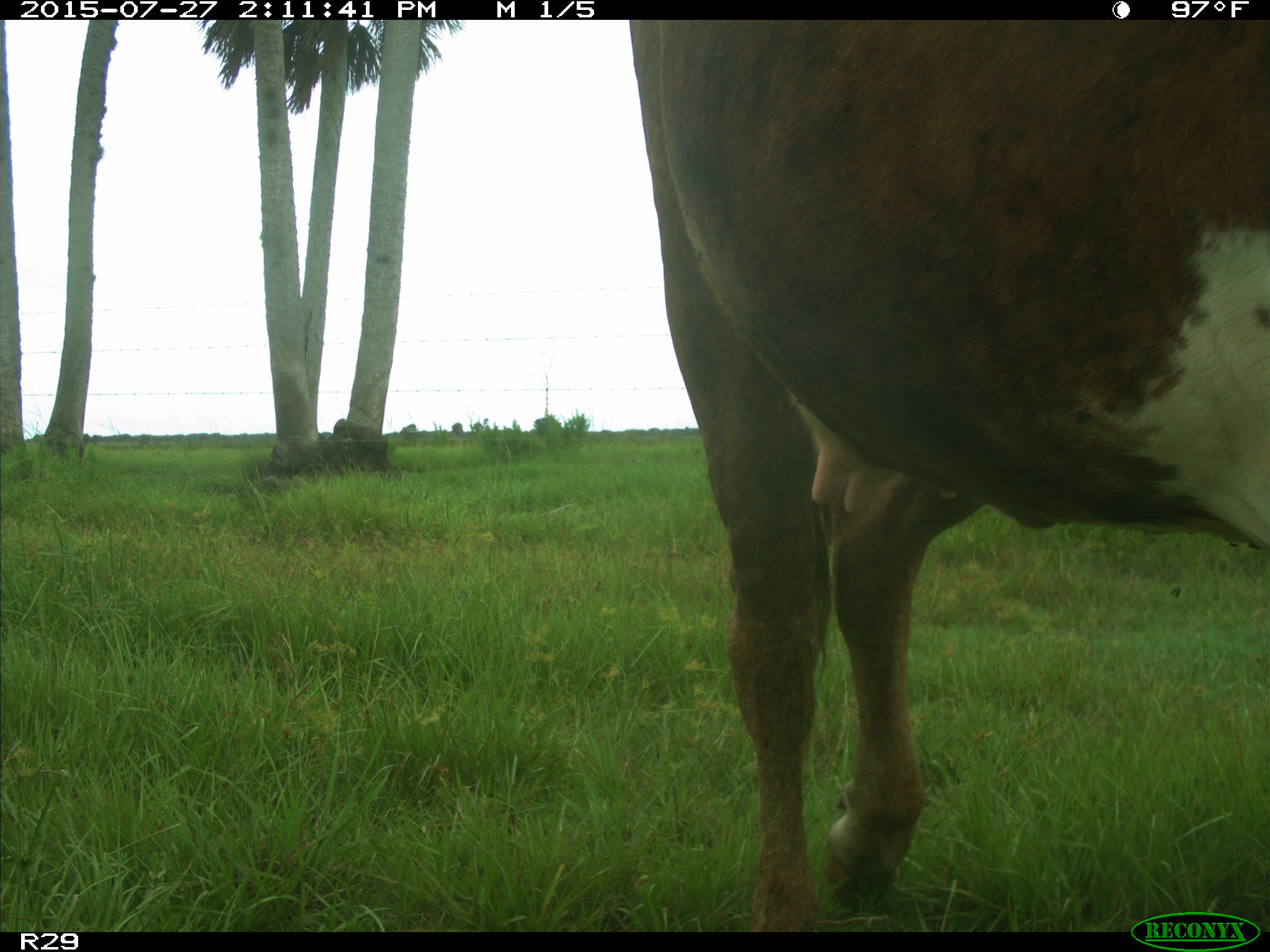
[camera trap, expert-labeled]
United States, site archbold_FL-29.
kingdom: Animalia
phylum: Chordata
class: Mammalia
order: Artiodactyla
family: Bovidae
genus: Bos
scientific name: Bos taurus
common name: domestic cow